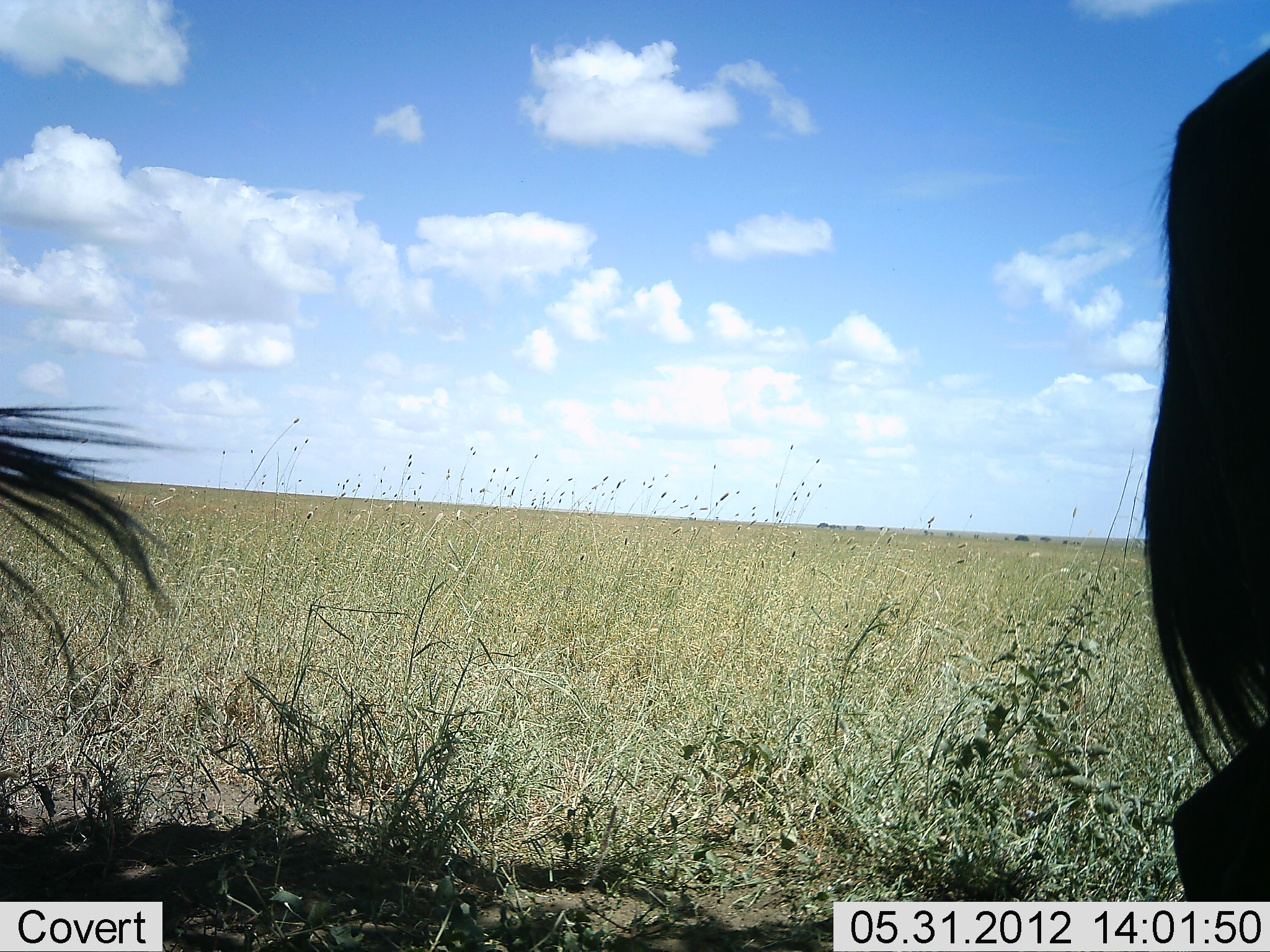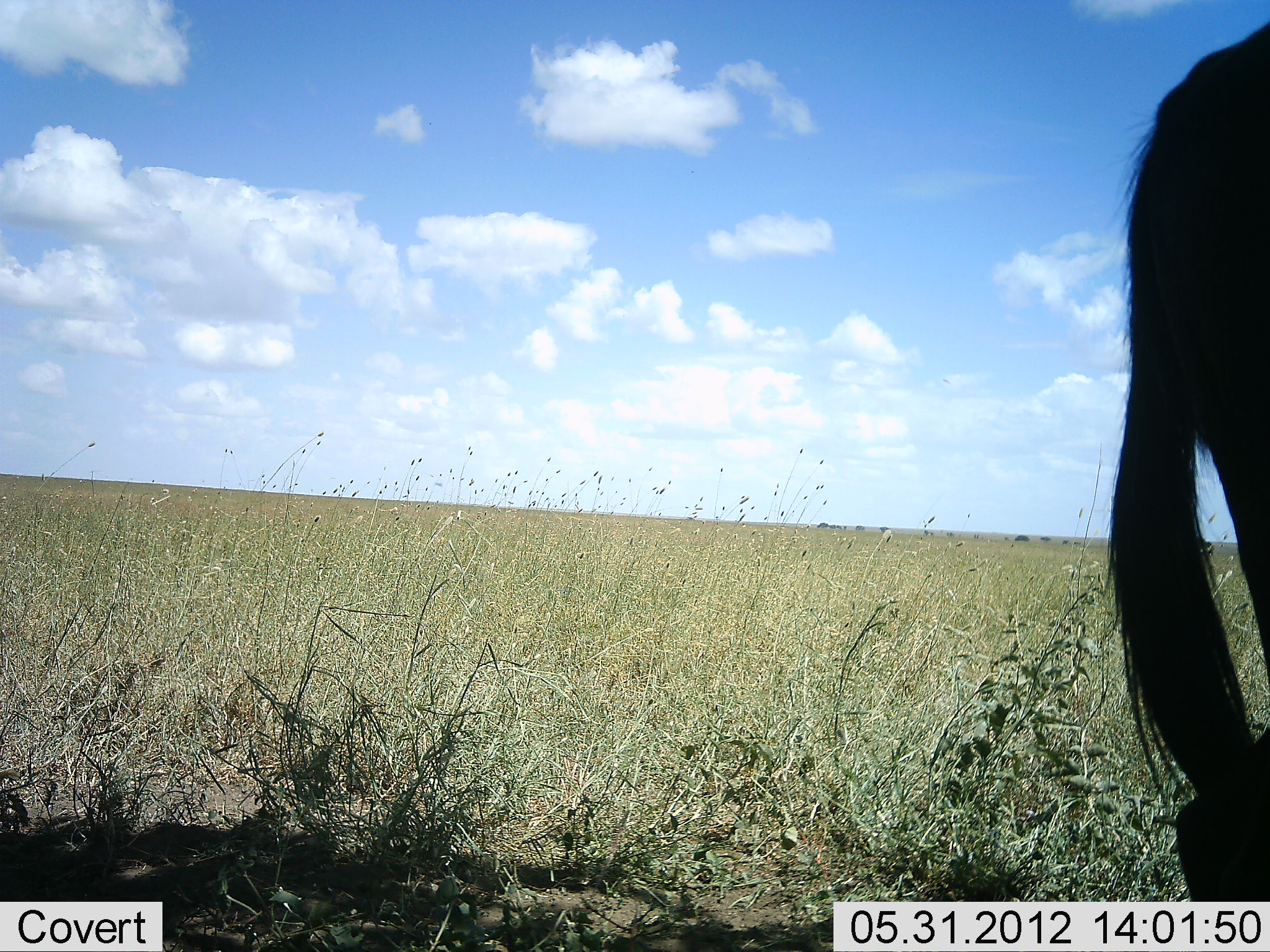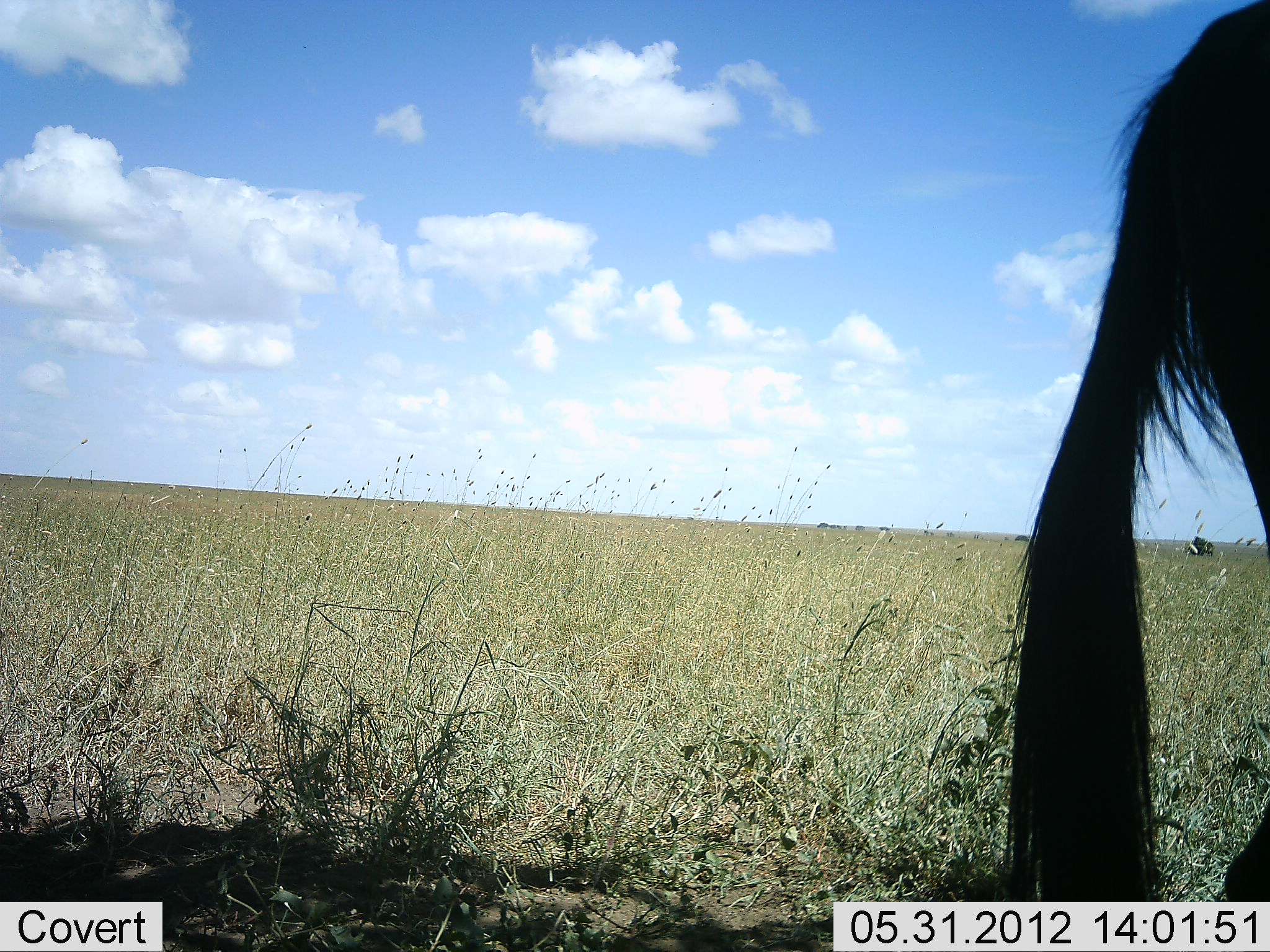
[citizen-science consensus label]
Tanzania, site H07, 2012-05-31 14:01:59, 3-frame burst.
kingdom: Animalia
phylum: Chordata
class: Mammalia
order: Artiodactyla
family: Bovidae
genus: Connochaetes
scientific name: Connochaetes taurinus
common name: blue wildebeest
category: wildebeest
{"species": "wildebeest (blue wildebeest) (Connochaetes taurinus)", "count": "2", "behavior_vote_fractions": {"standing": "73%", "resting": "18%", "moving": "9%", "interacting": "0%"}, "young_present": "0%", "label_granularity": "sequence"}